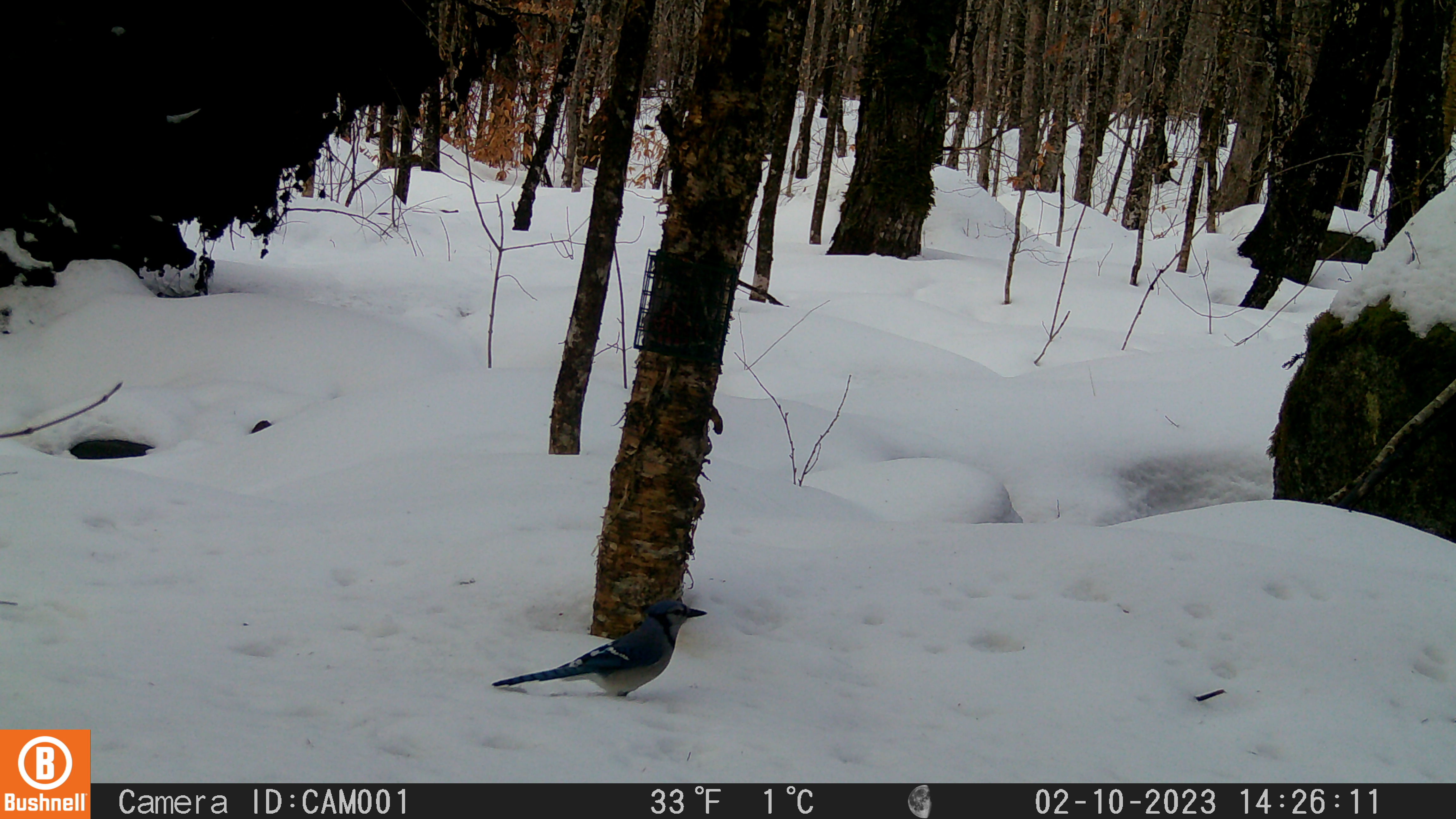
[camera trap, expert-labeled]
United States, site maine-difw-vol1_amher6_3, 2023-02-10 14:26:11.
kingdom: Animalia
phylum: Chordata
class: Aves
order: Passeriformes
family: Corvidae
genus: Cyanocitta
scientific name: Cyanocitta cristata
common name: blue jay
Blue jay (Cyanocitta cristata).